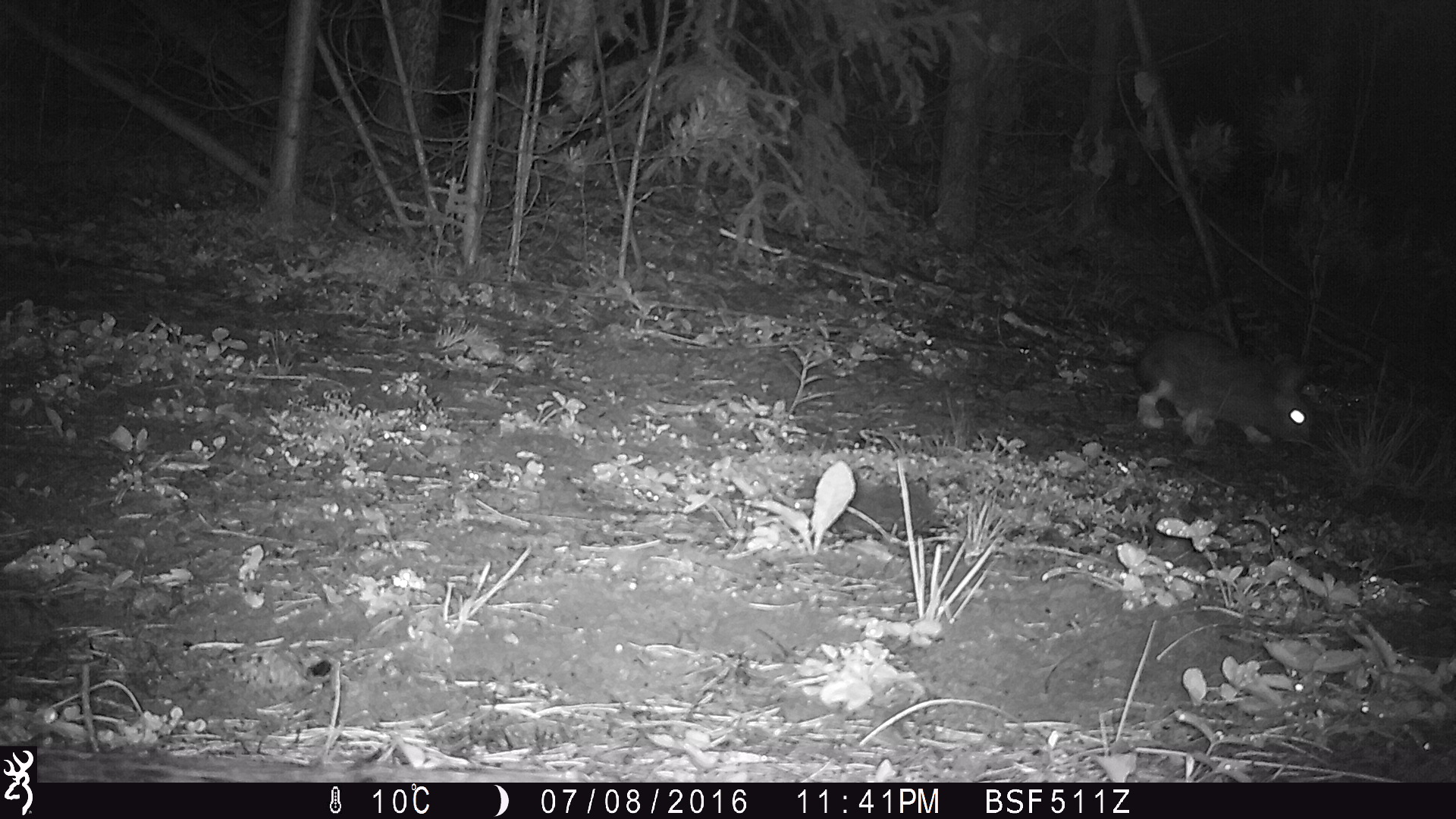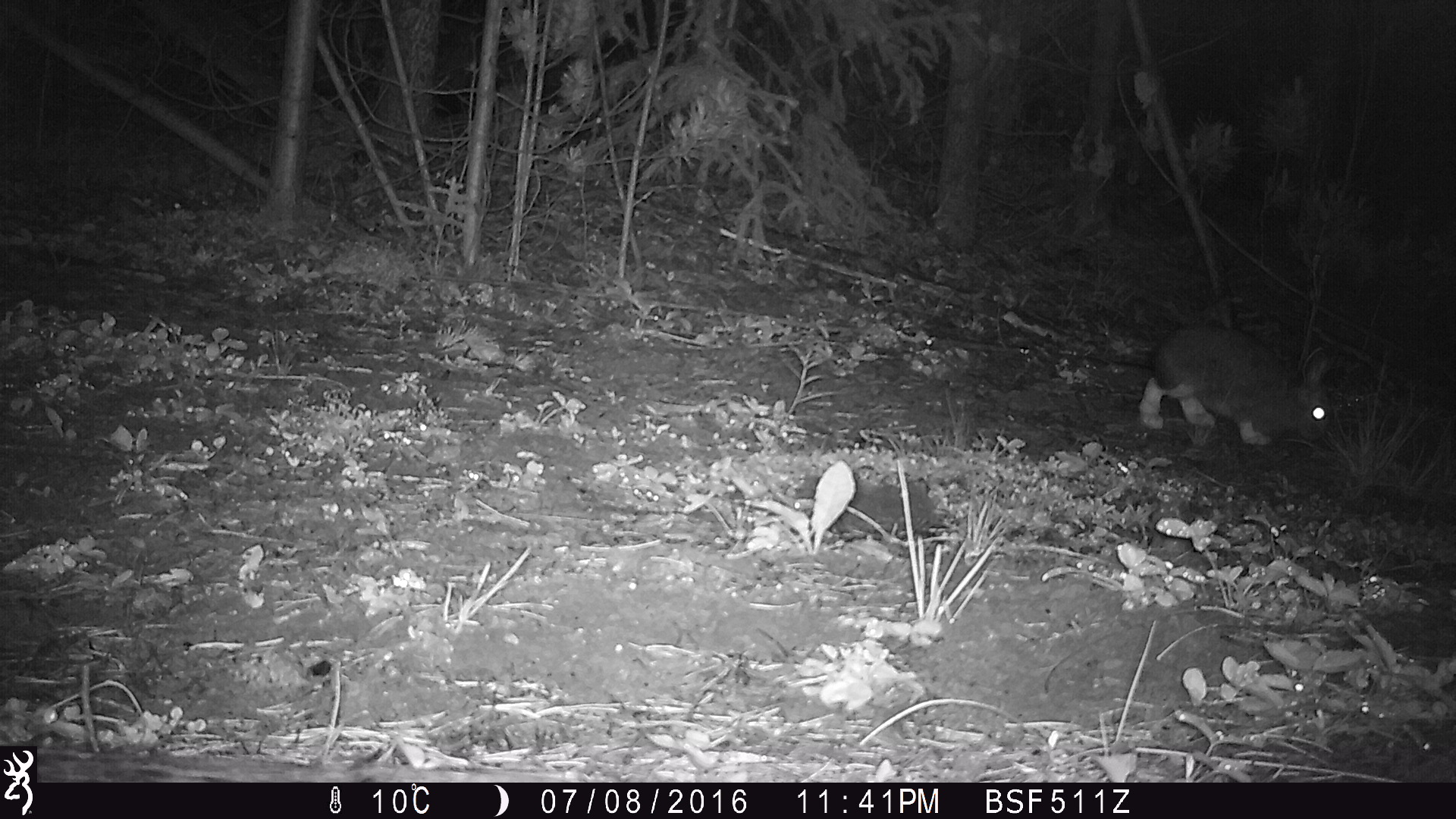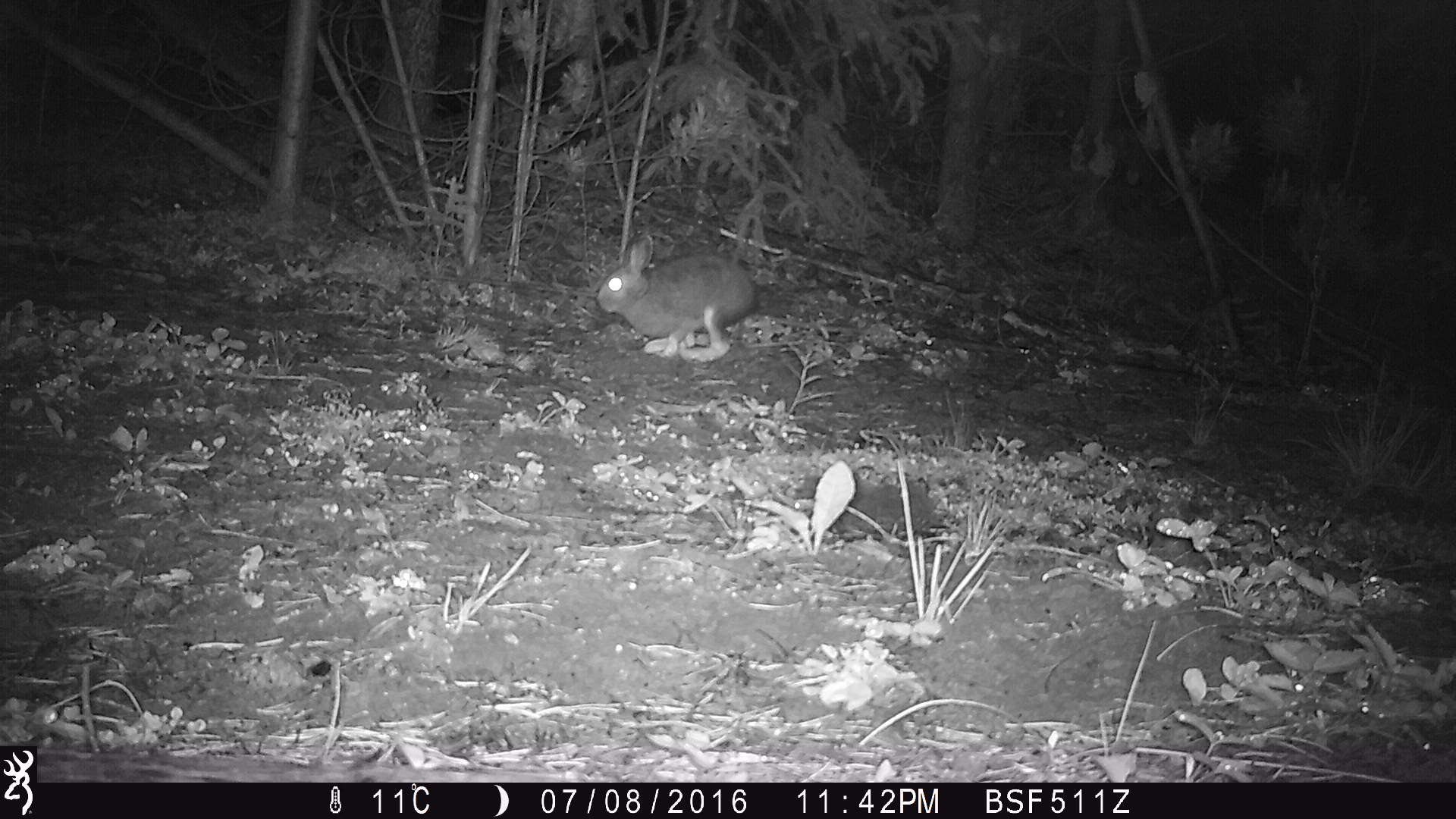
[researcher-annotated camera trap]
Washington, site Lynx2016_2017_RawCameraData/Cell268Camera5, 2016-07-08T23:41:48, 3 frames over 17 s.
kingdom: Animalia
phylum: Chordata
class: Mammalia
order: Lagomorpha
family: Leporidae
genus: Lepus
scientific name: Lepus americanus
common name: snowshoe hare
Lepus americanus (snowshoe hare). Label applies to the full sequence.